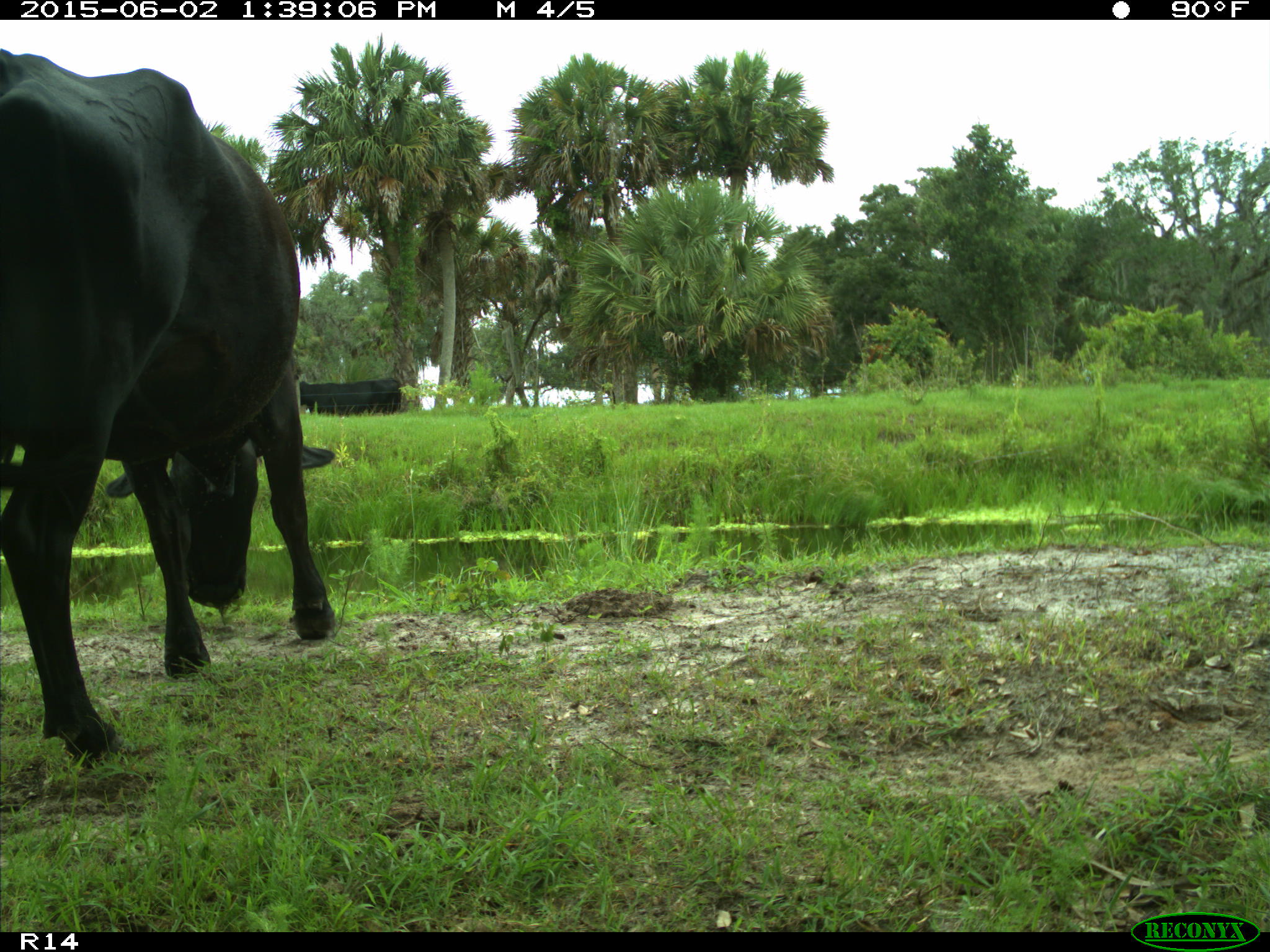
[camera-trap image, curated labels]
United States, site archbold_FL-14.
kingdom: Animalia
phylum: Chordata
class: Mammalia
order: Artiodactyla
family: Bovidae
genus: Bos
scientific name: Bos taurus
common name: domestic cow